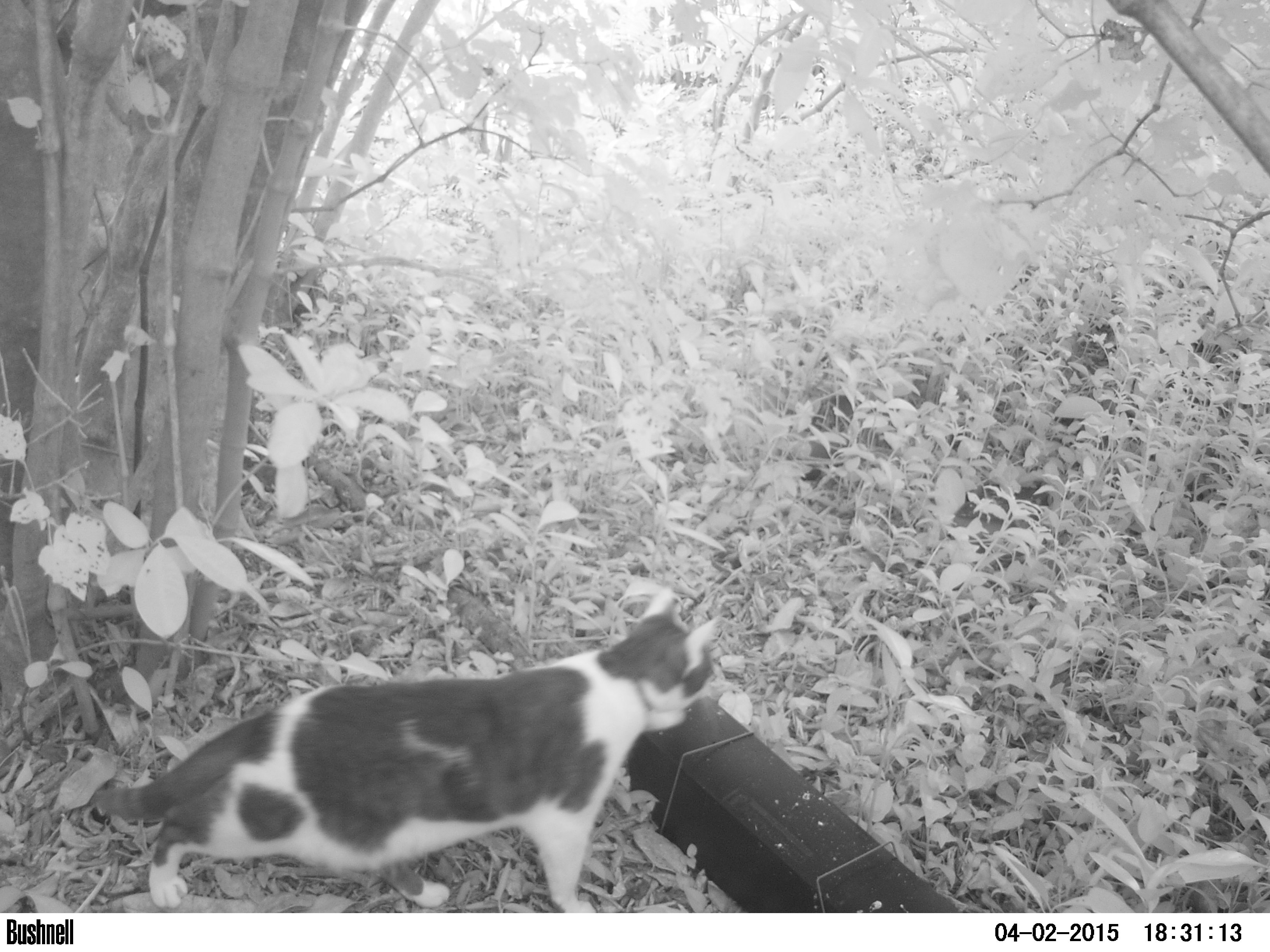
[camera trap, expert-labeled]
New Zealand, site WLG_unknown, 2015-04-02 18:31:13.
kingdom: Animalia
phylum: Chordata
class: Mammalia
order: Carnivora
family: Felidae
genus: Felis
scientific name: Felis catus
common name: domestic cat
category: cat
Cat (domestic cat) (Felis catus).